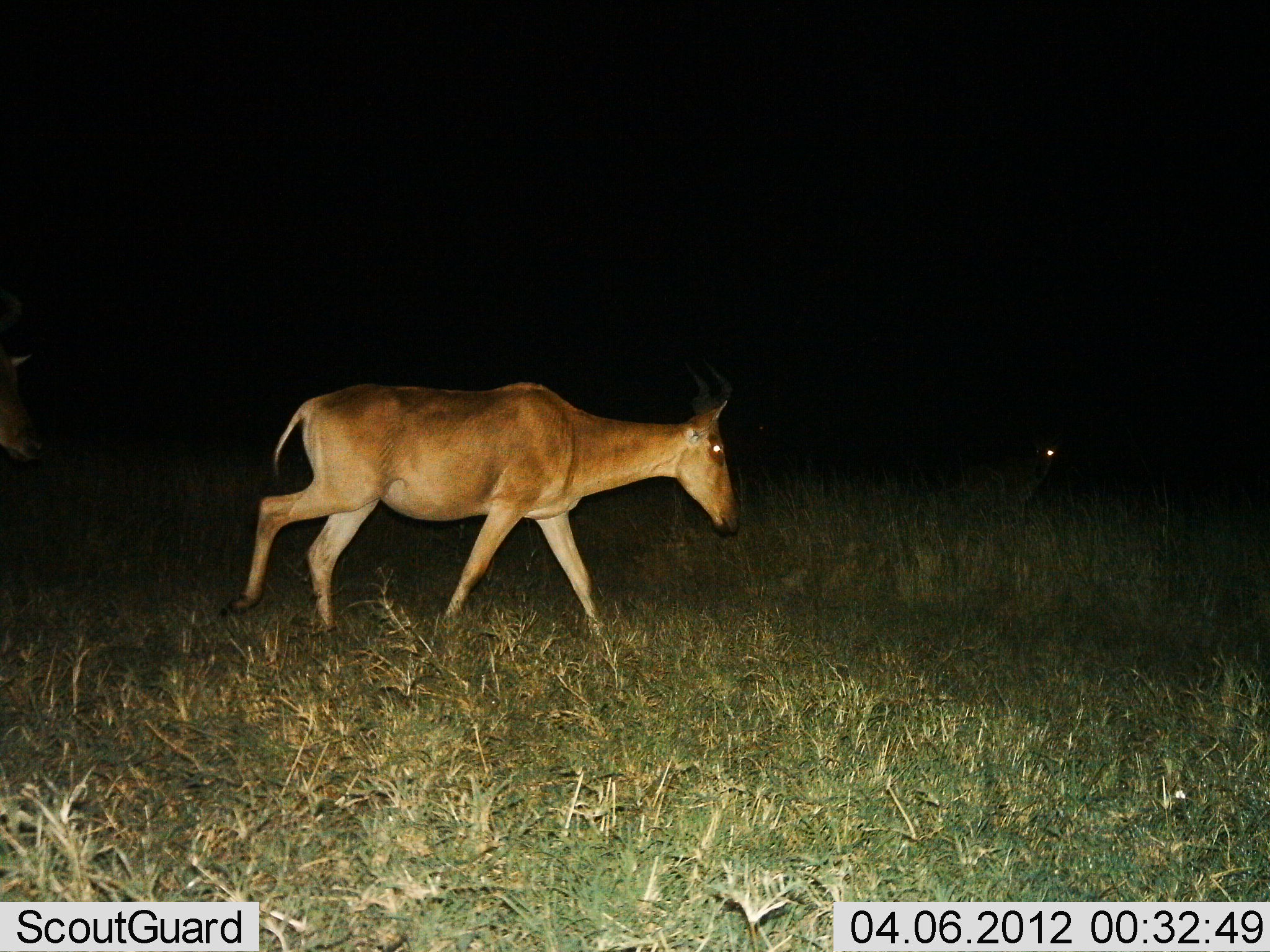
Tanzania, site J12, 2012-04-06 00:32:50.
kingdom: Animalia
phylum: Chordata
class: Mammalia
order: Artiodactyla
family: Bovidae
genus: Alcelaphus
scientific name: Alcelaphus buselaphus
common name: hartebeest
Hartebeest (Alcelaphus buselaphus), count 1. Behavior (volunteer vote fractions): standing 17%, resting 4%, moving 100%, interacting 0%. Young present (vote fraction): 0%. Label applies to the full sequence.